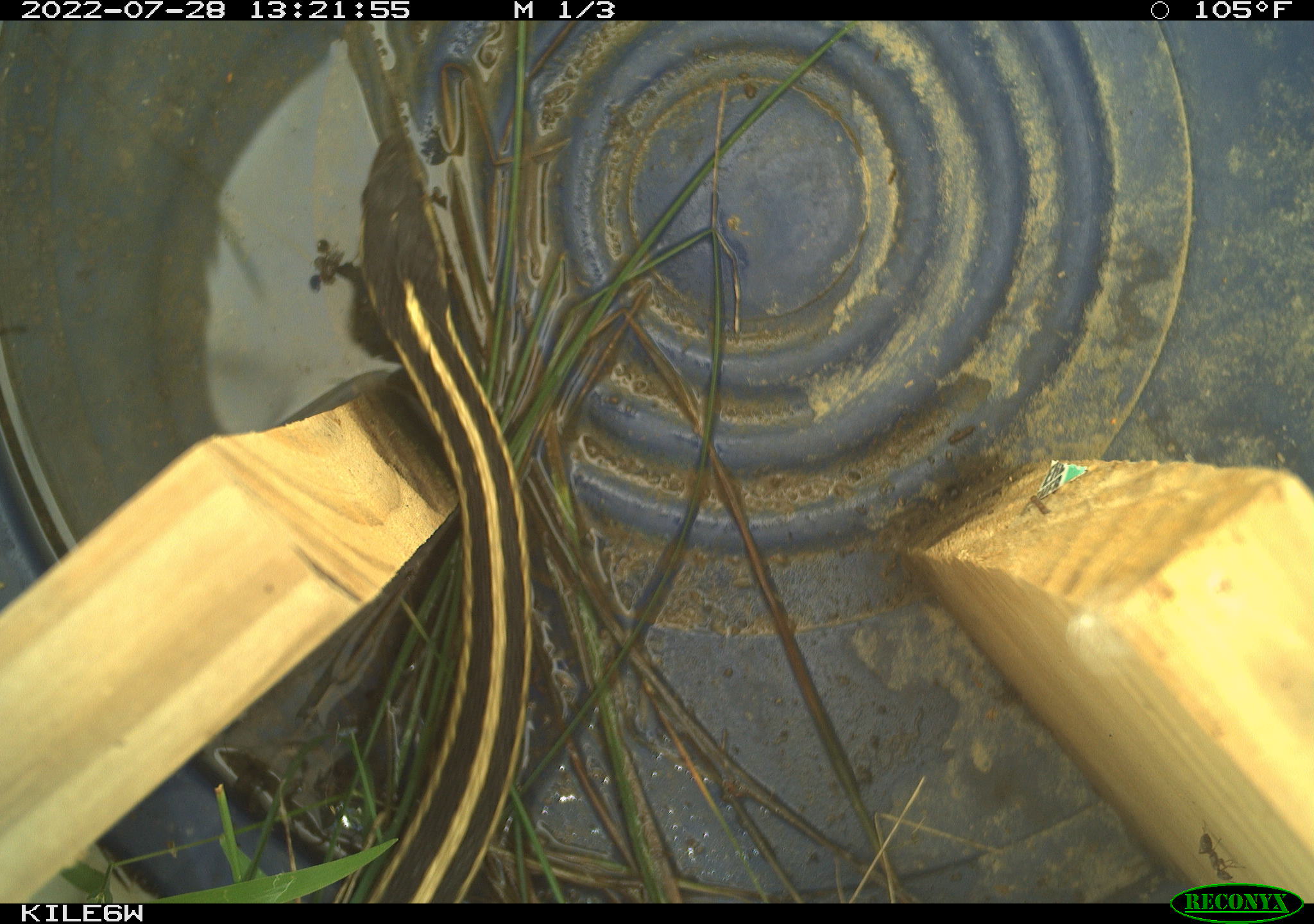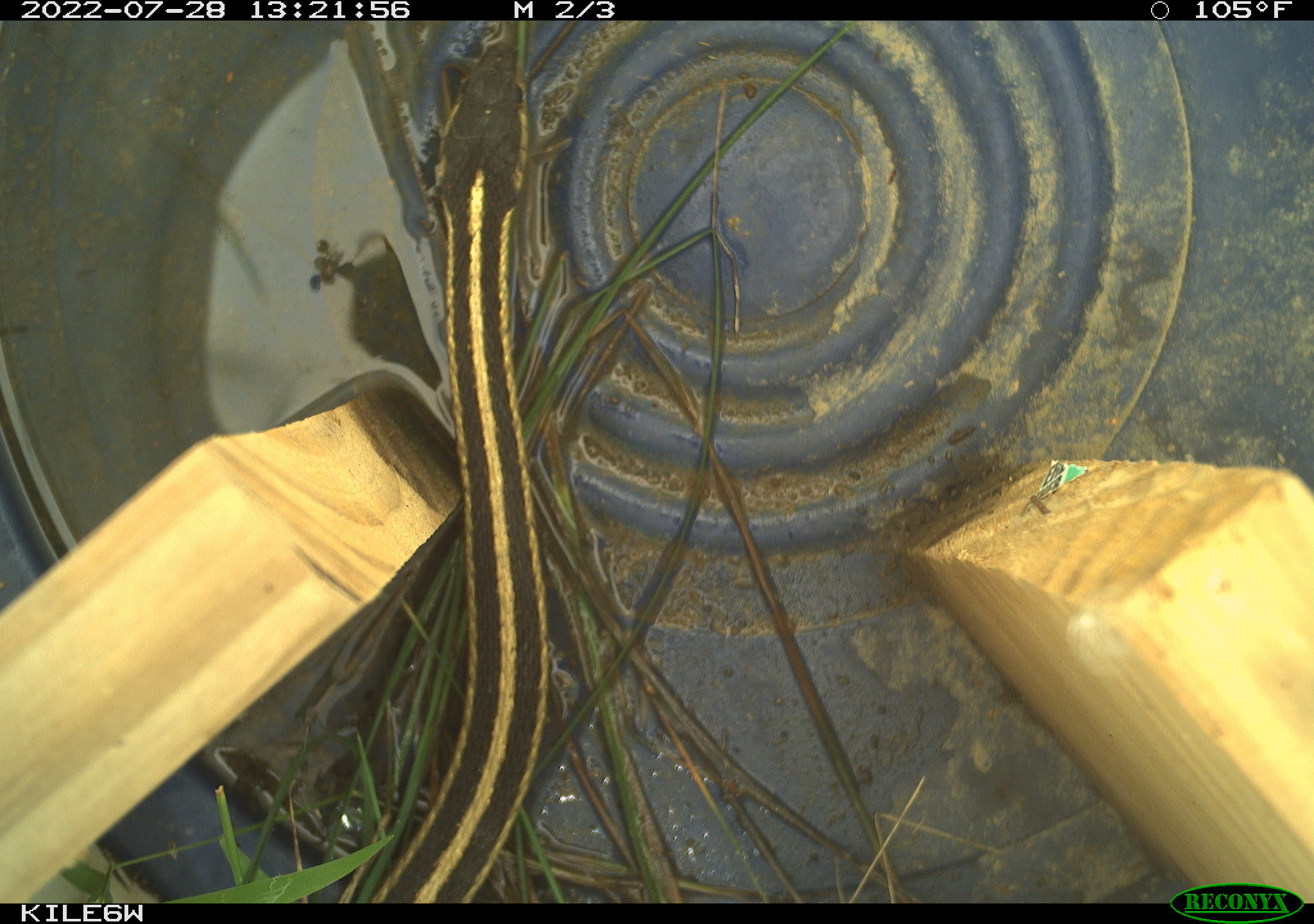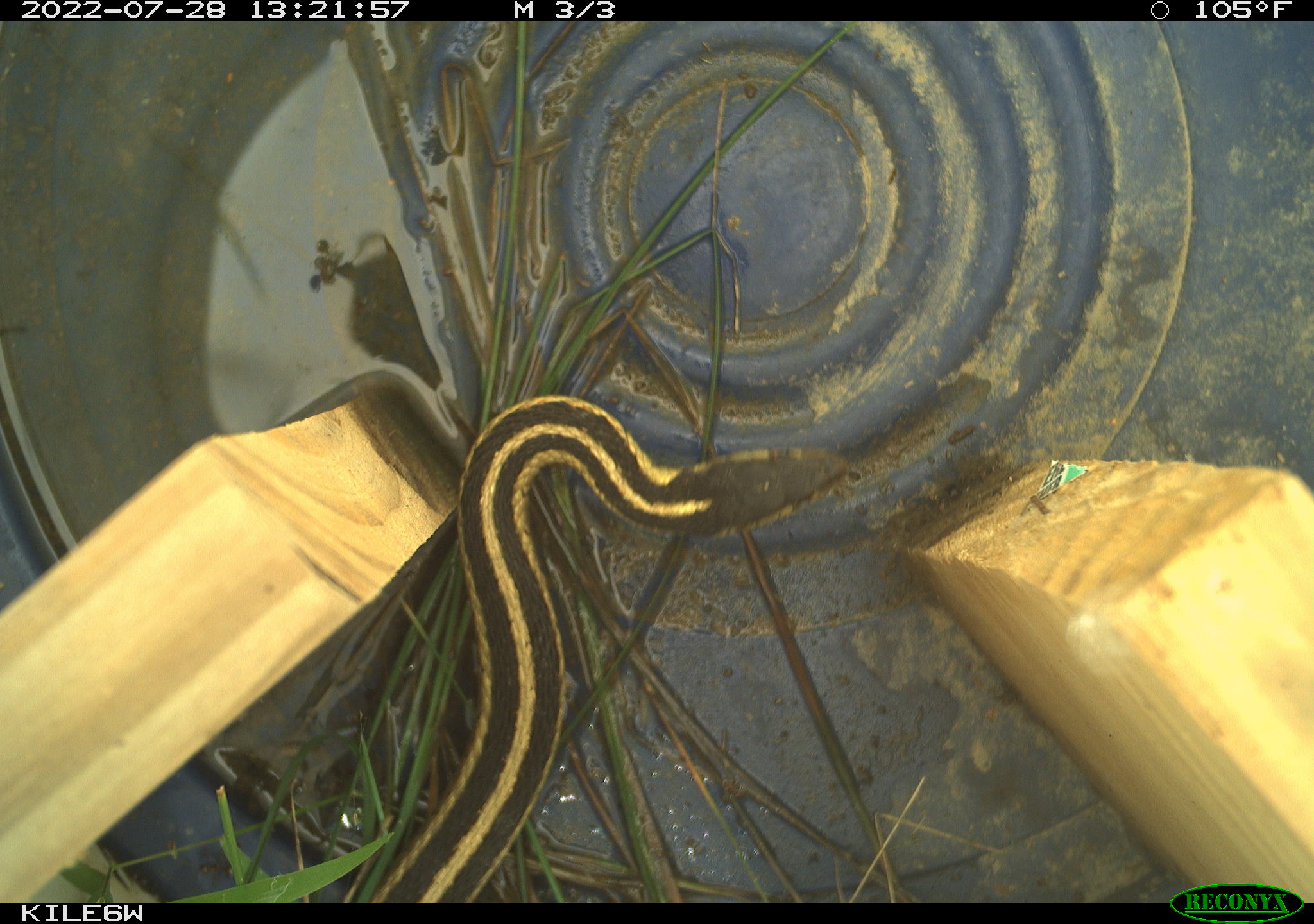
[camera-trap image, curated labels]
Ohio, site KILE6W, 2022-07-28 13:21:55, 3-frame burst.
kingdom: Animalia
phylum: Chordata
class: Reptilia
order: Squamata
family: Colubridae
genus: Thamnophis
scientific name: Thamnophis sirtalis sirtalis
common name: eastern gartersnake